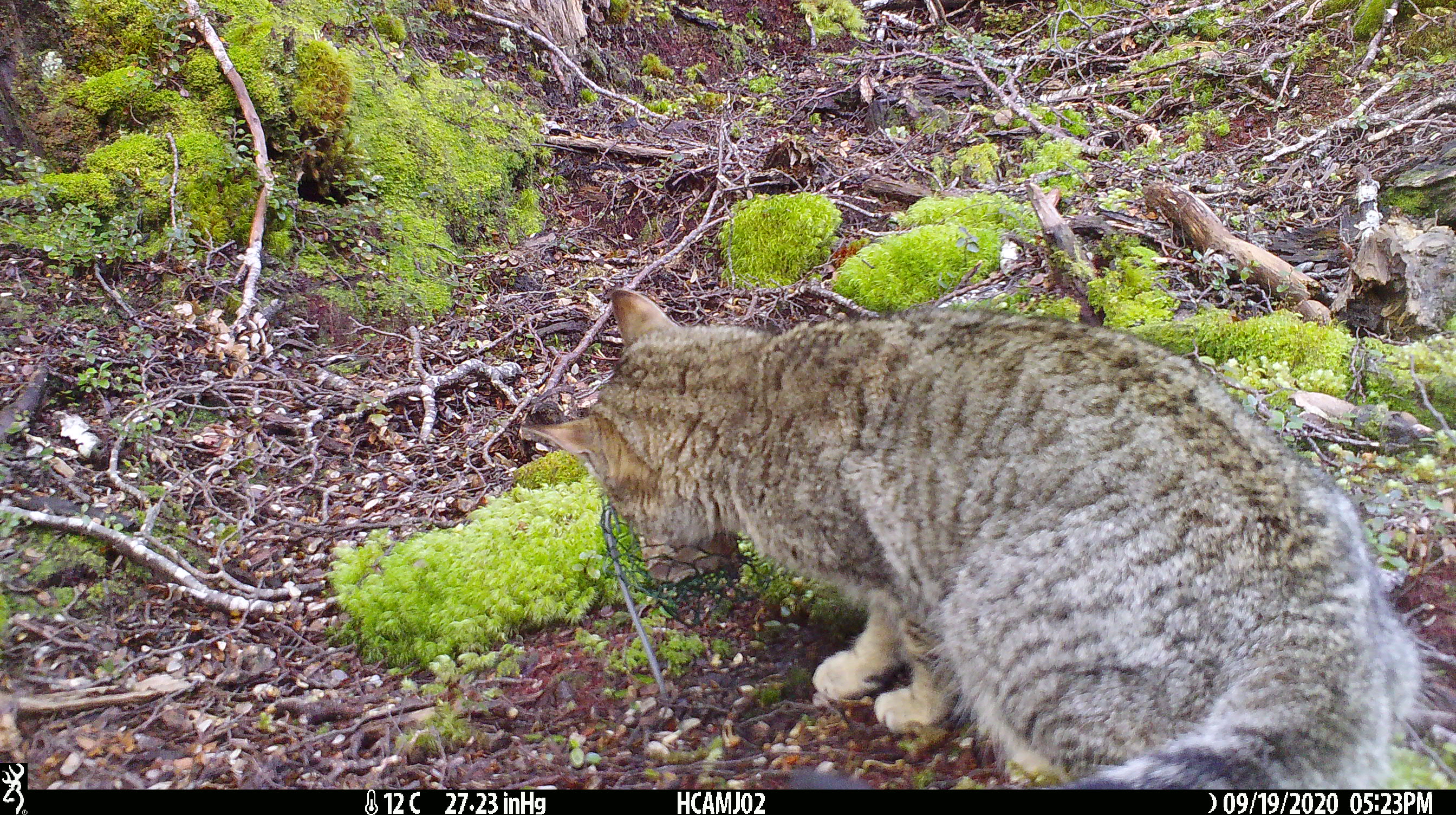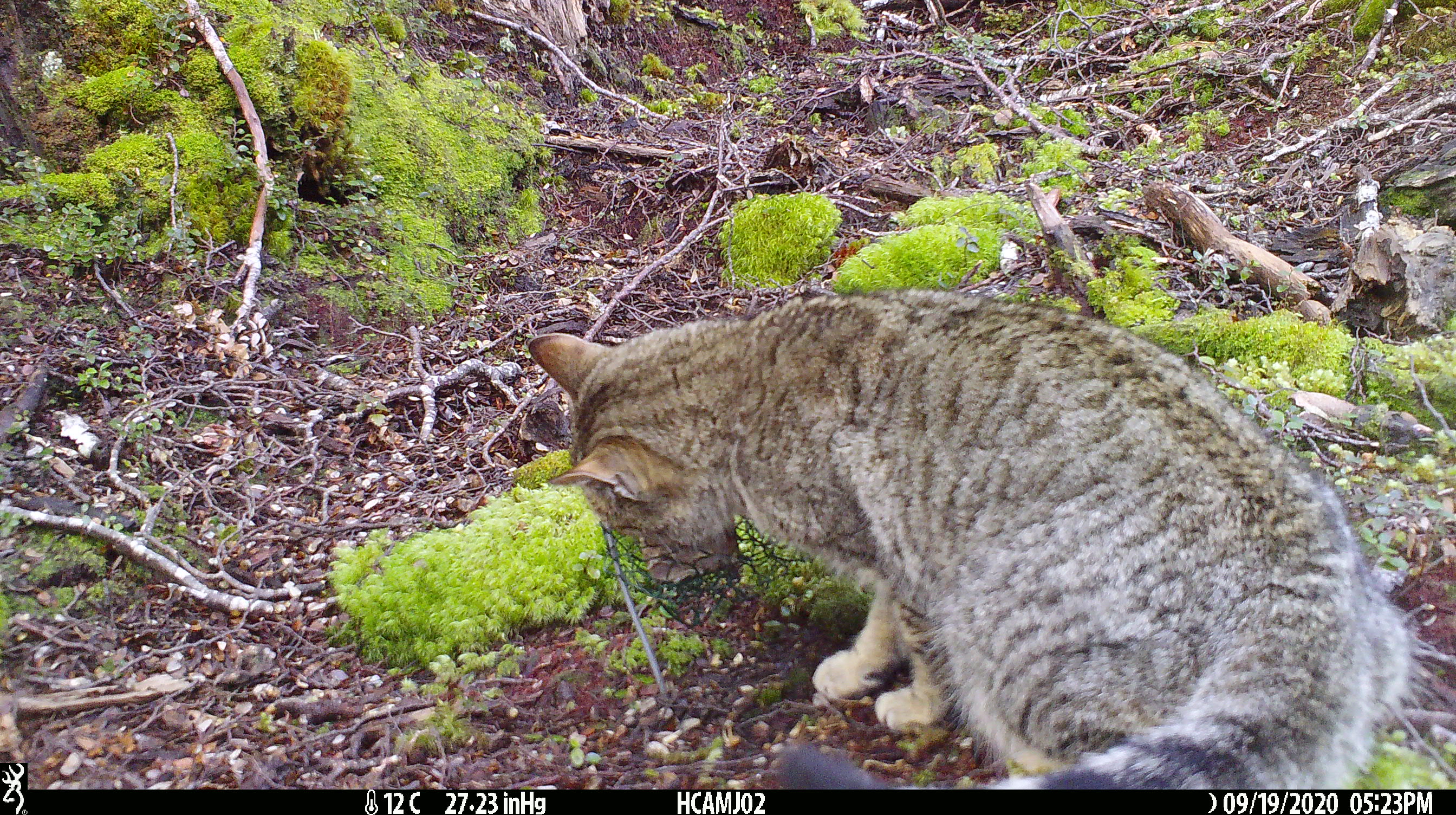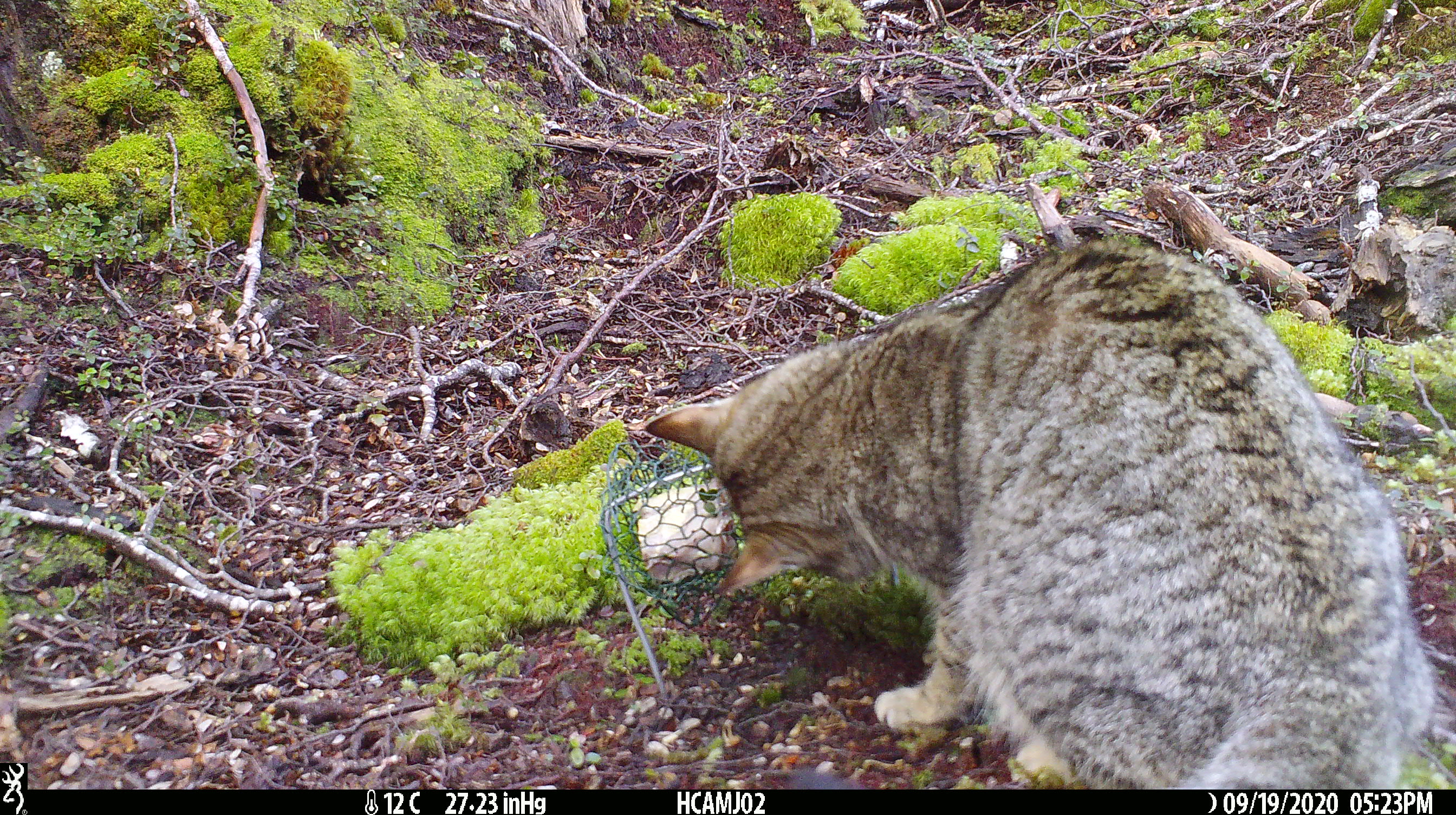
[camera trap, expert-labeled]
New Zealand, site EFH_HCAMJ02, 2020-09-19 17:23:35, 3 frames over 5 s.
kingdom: Animalia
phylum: Chordata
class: Mammalia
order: Carnivora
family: Felidae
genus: Felis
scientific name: Felis catus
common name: domestic cat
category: cat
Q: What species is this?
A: Cat (domestic cat) (Felis catus).